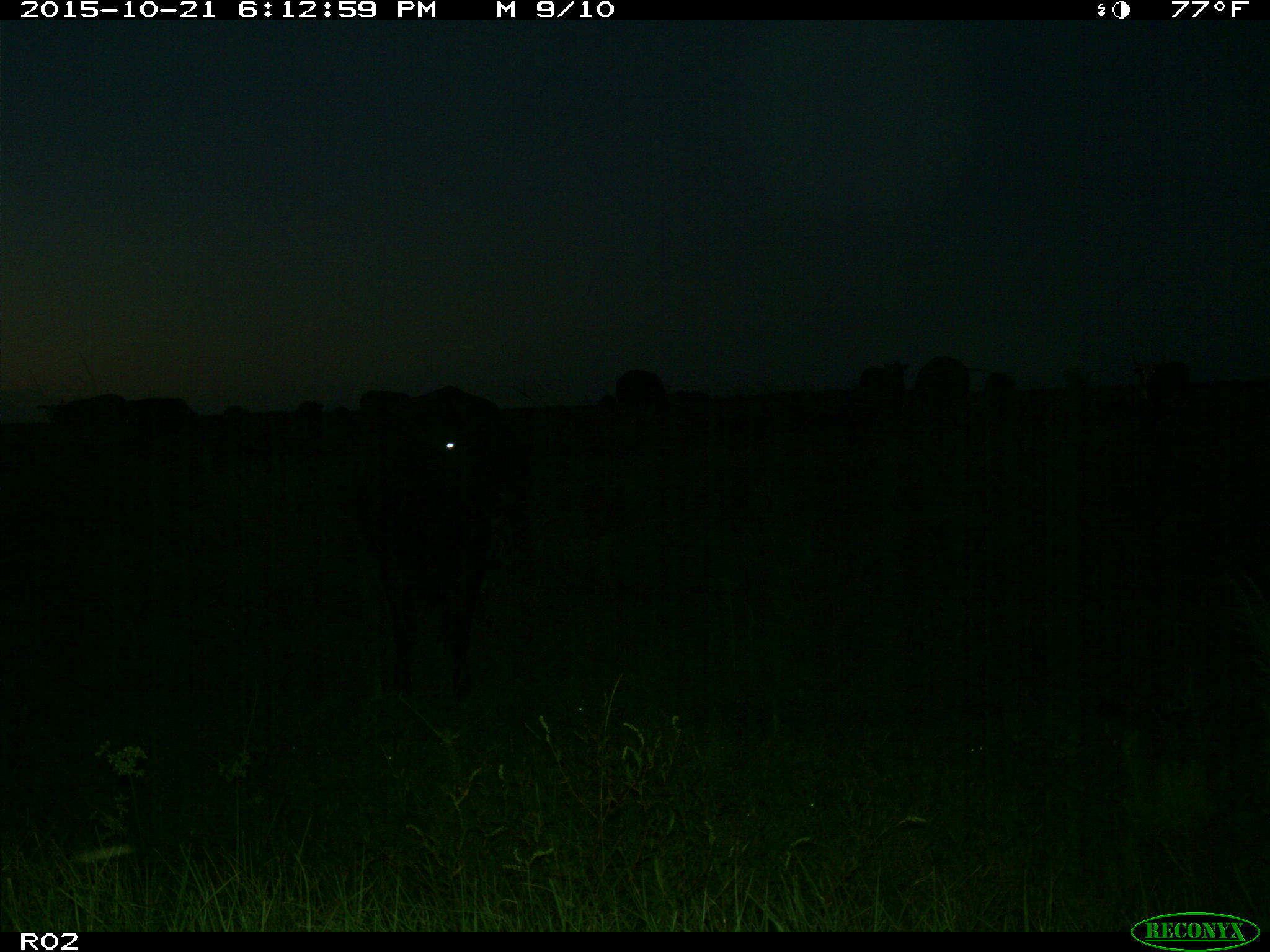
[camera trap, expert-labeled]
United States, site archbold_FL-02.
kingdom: Animalia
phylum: Chordata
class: Mammalia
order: Artiodactyla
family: Bovidae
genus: Bos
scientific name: Bos taurus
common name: domestic cow